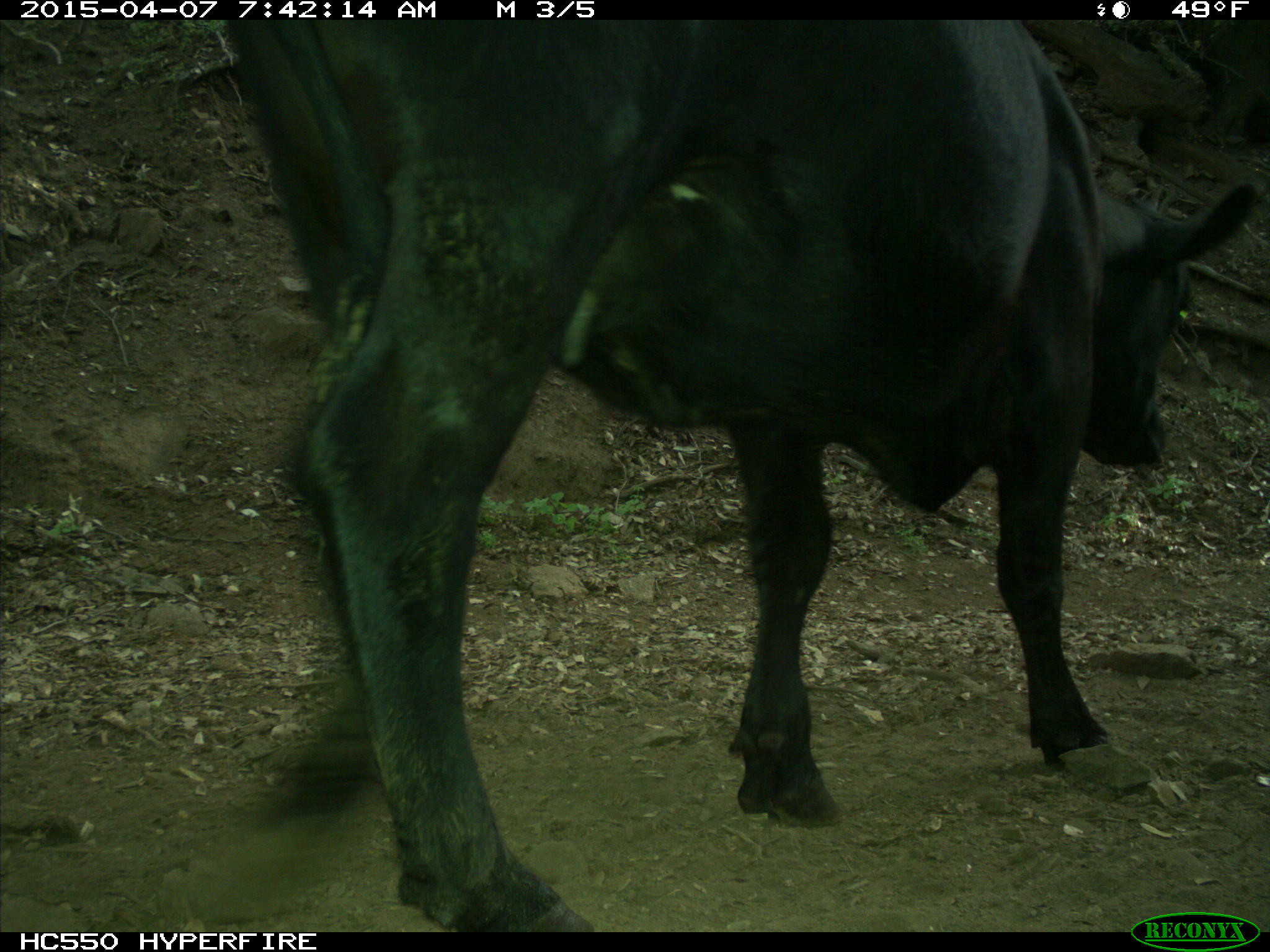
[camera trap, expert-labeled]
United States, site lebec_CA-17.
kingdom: Animalia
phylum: Chordata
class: Mammalia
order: Artiodactyla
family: Bovidae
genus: Bos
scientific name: Bos taurus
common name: domestic cow